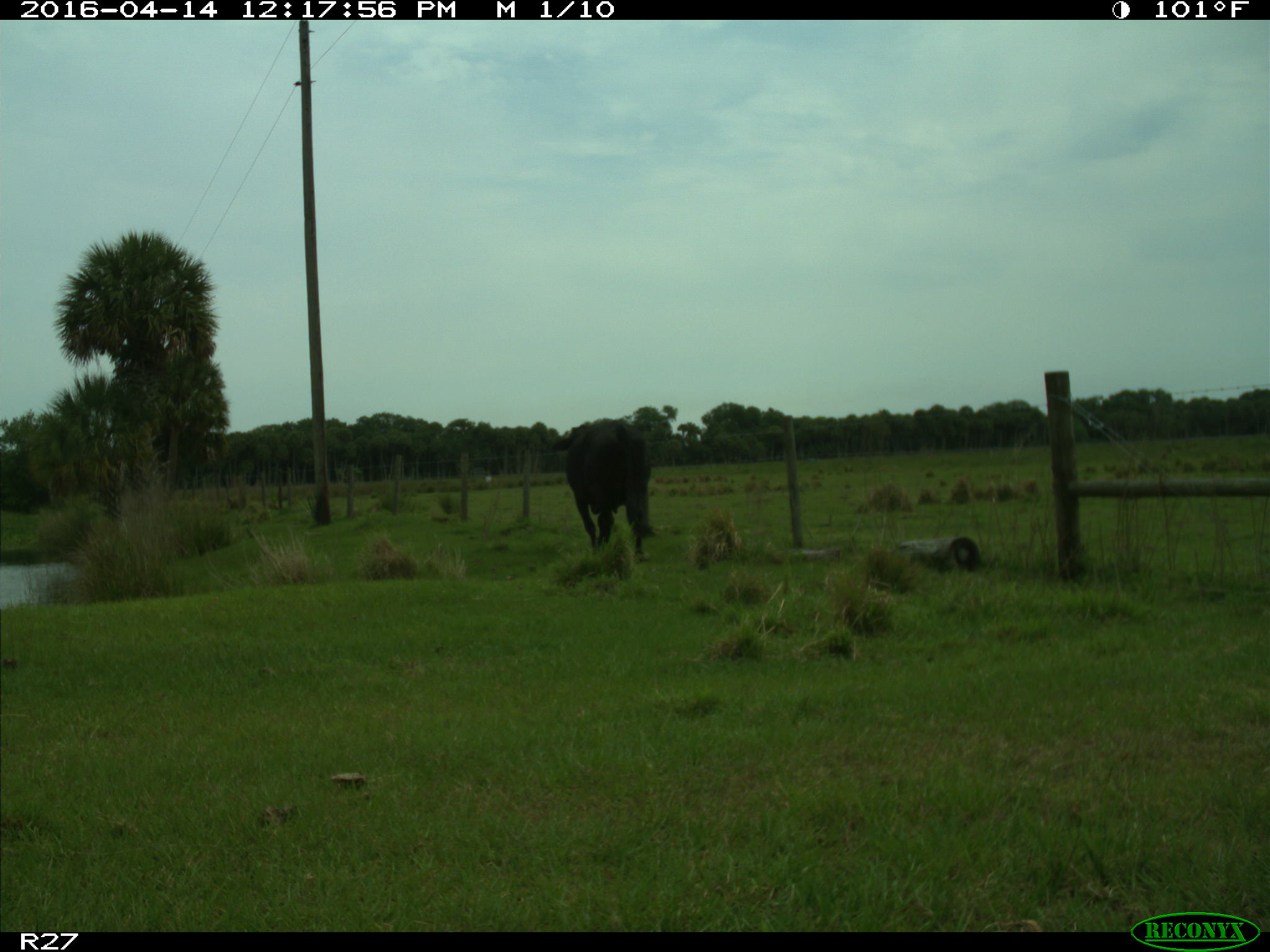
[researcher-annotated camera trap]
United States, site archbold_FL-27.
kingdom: Animalia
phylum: Chordata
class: Mammalia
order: Artiodactyla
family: Bovidae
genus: Bos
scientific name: Bos taurus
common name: domestic cow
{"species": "Bos taurus (domestic cow)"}